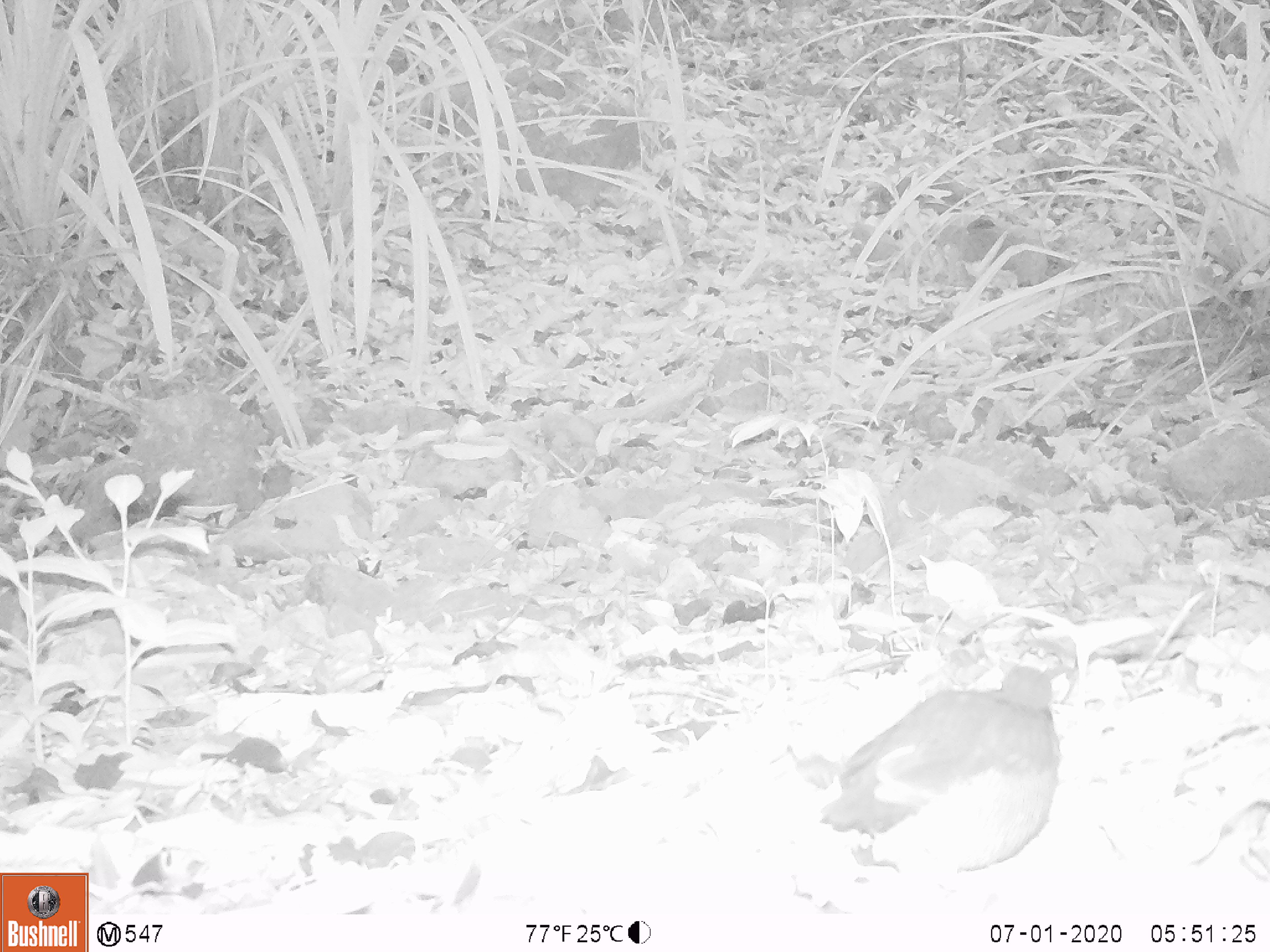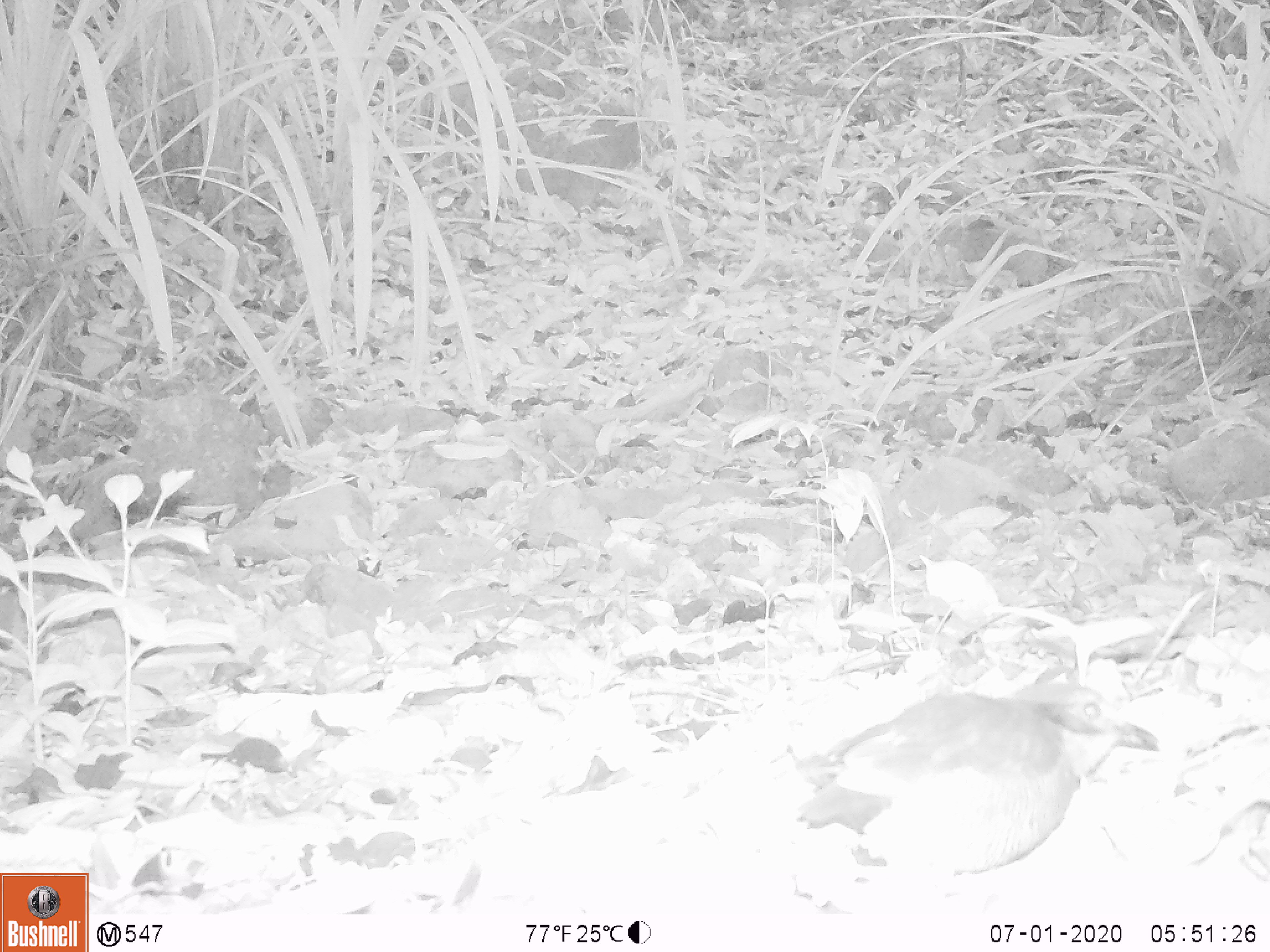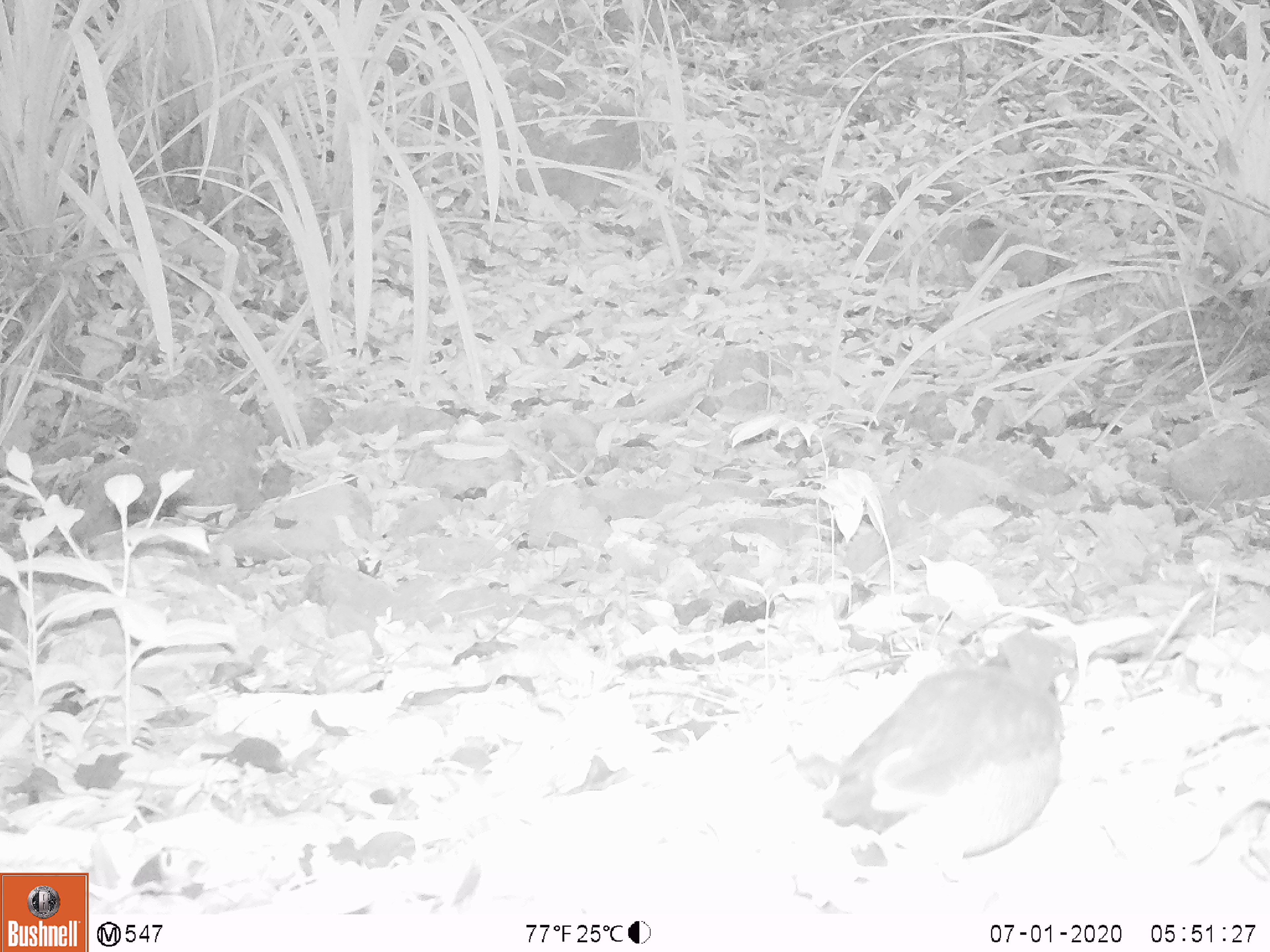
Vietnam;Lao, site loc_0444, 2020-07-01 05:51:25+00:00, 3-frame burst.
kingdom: Animalia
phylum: Chordata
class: Aves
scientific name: Aves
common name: bird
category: unidentified bird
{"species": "unidentified bird (bird) (Aves)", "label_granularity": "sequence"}